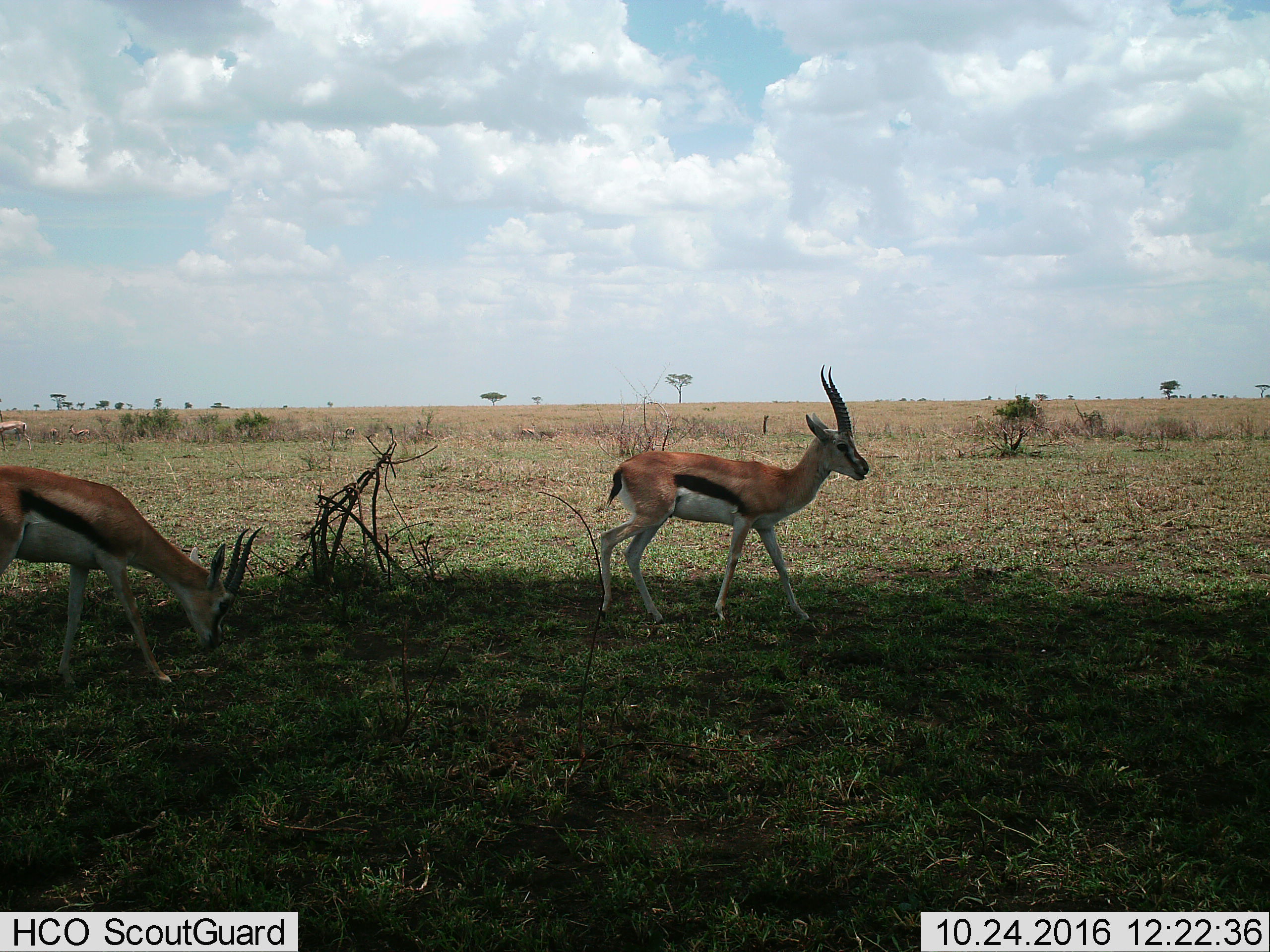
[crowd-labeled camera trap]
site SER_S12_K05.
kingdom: Animalia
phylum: Chordata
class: Mammalia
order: Artiodactyla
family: Bovidae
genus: Eudorcas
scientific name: Eudorcas thomsonii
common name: thomson's gazelle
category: gazellethomsons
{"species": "gazellethomsons (thomson's gazelle) (Eudorcas thomsonii)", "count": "5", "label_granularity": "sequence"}